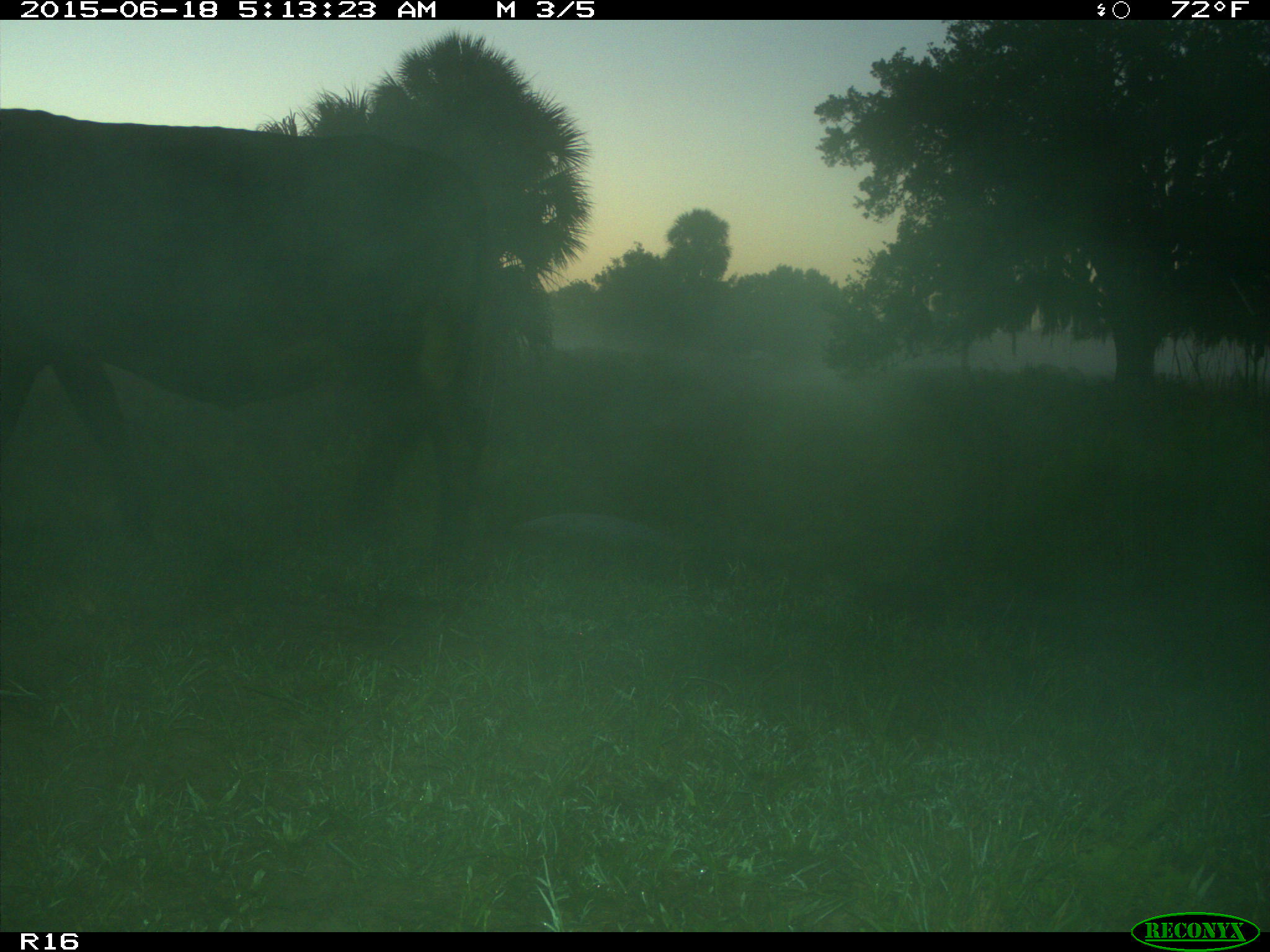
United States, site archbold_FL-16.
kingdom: Animalia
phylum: Chordata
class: Mammalia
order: Artiodactyla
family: Bovidae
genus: Bos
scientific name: Bos taurus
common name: domestic cow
Bos taurus (domestic cow).